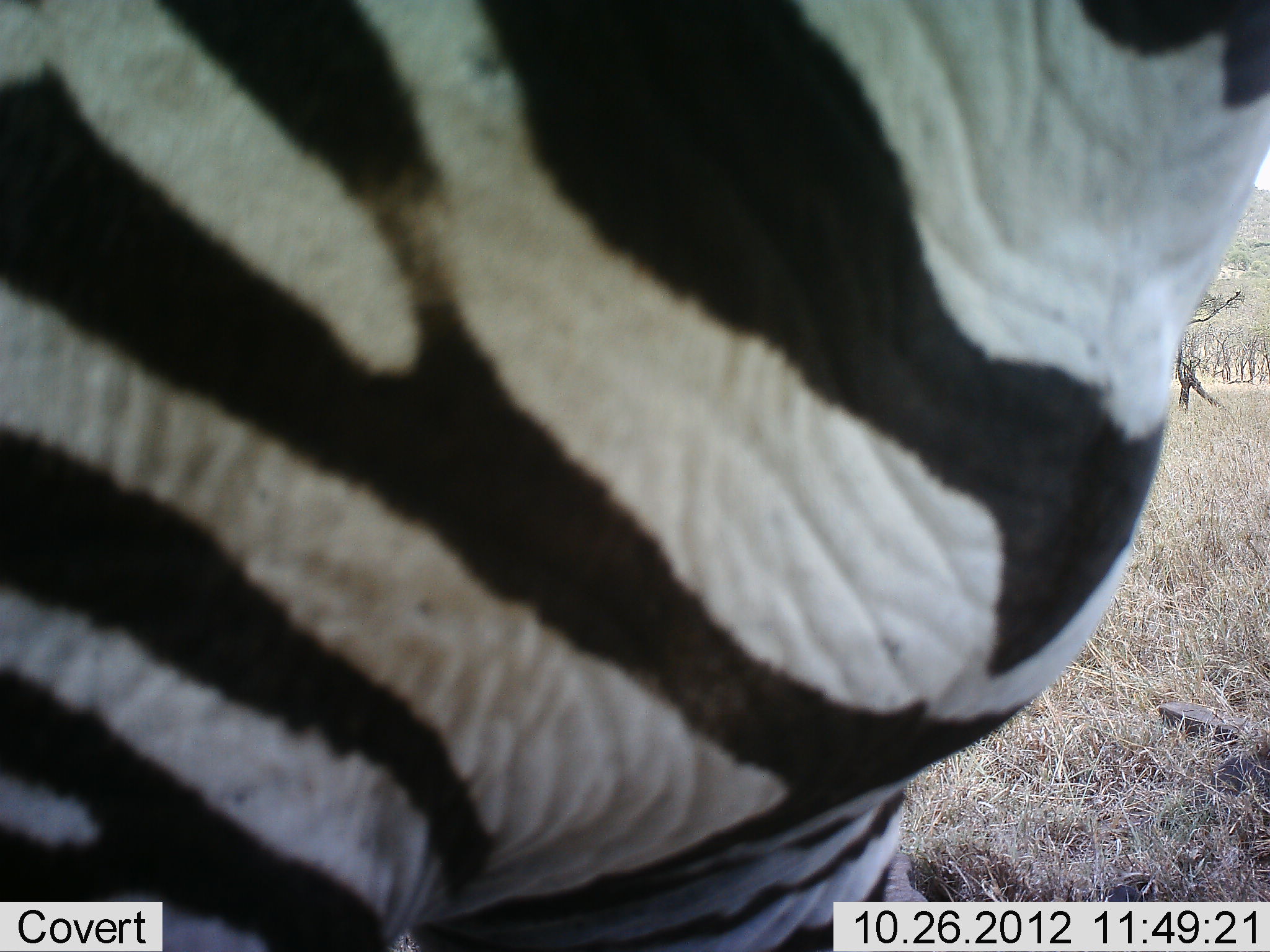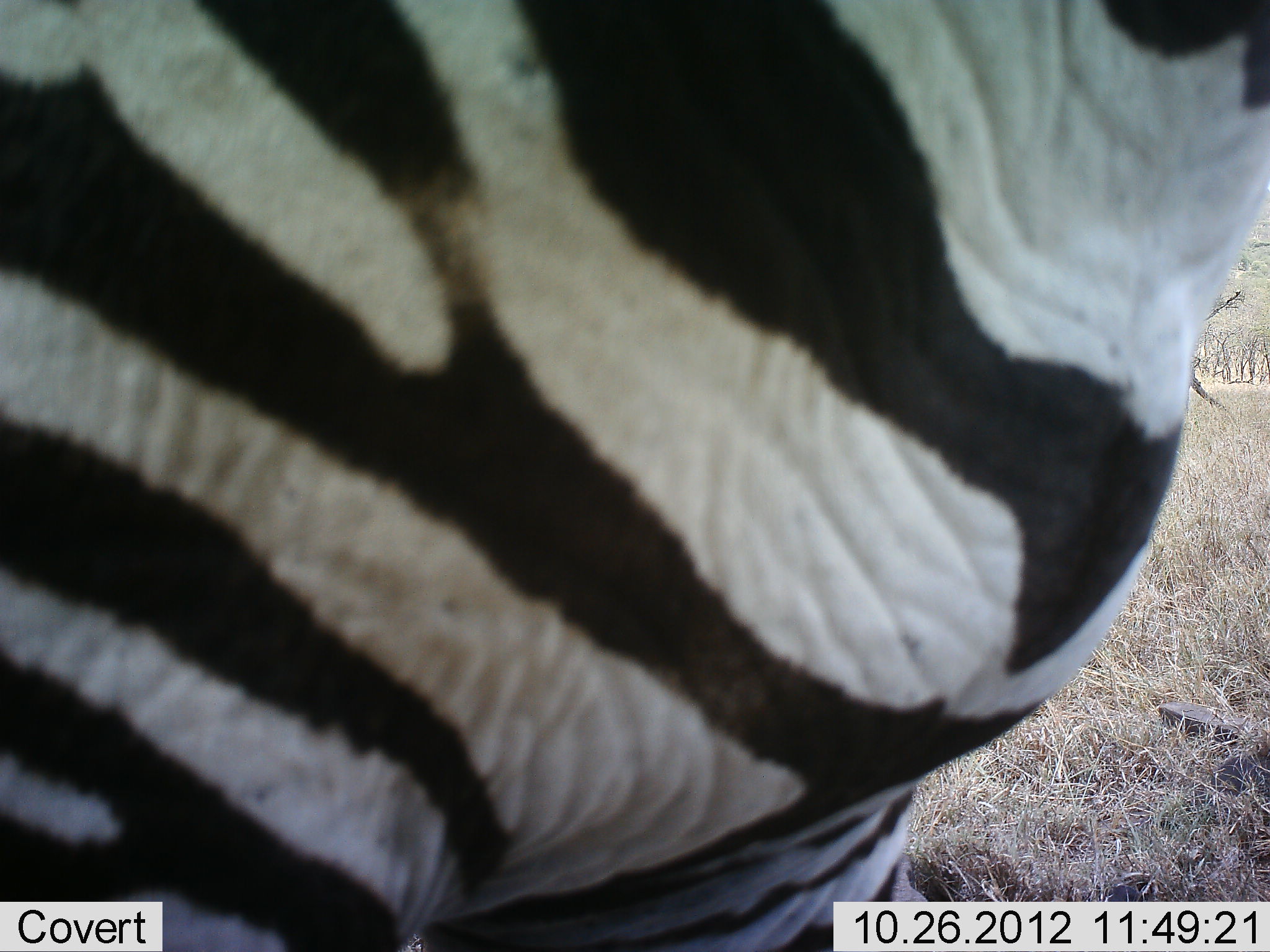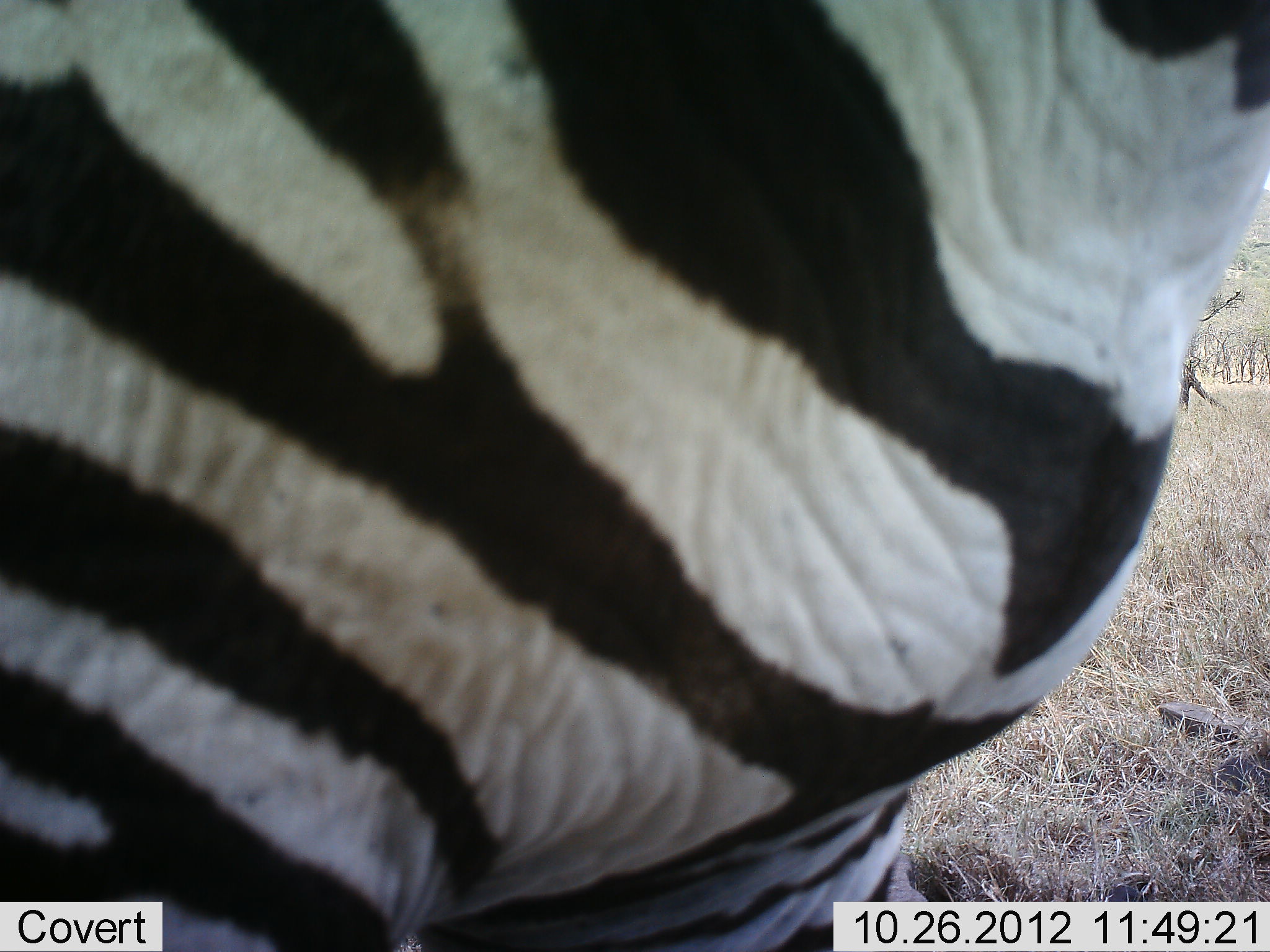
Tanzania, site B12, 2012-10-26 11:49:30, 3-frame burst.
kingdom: Animalia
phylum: Chordata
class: Mammalia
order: Perissodactyla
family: Equidae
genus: Equus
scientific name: Equus quagga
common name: plains zebra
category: zebra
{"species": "zebra (plains zebra) (Equus quagga)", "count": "1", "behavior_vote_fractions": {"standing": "100%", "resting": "0%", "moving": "0%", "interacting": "0%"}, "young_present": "0%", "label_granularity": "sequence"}